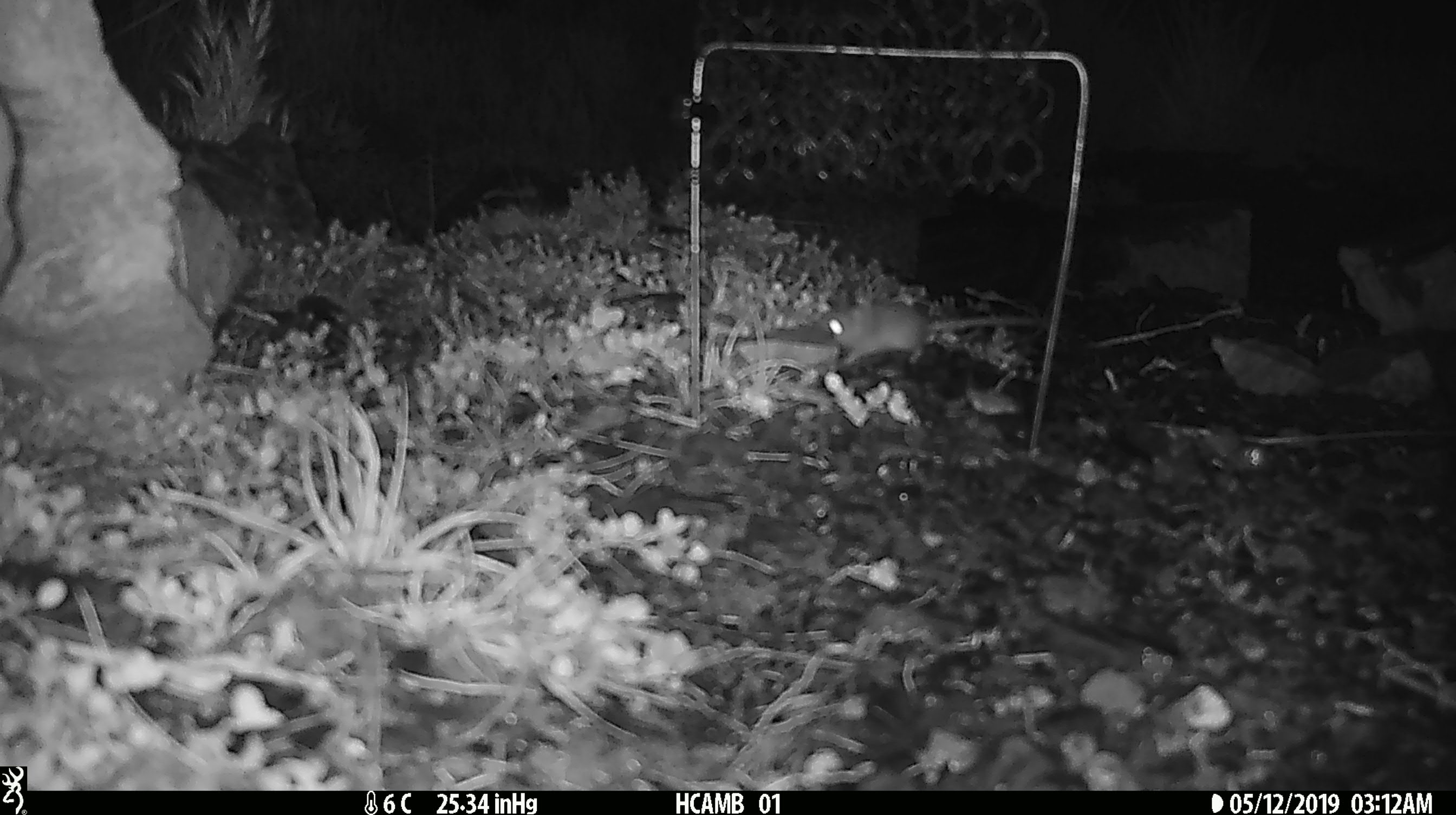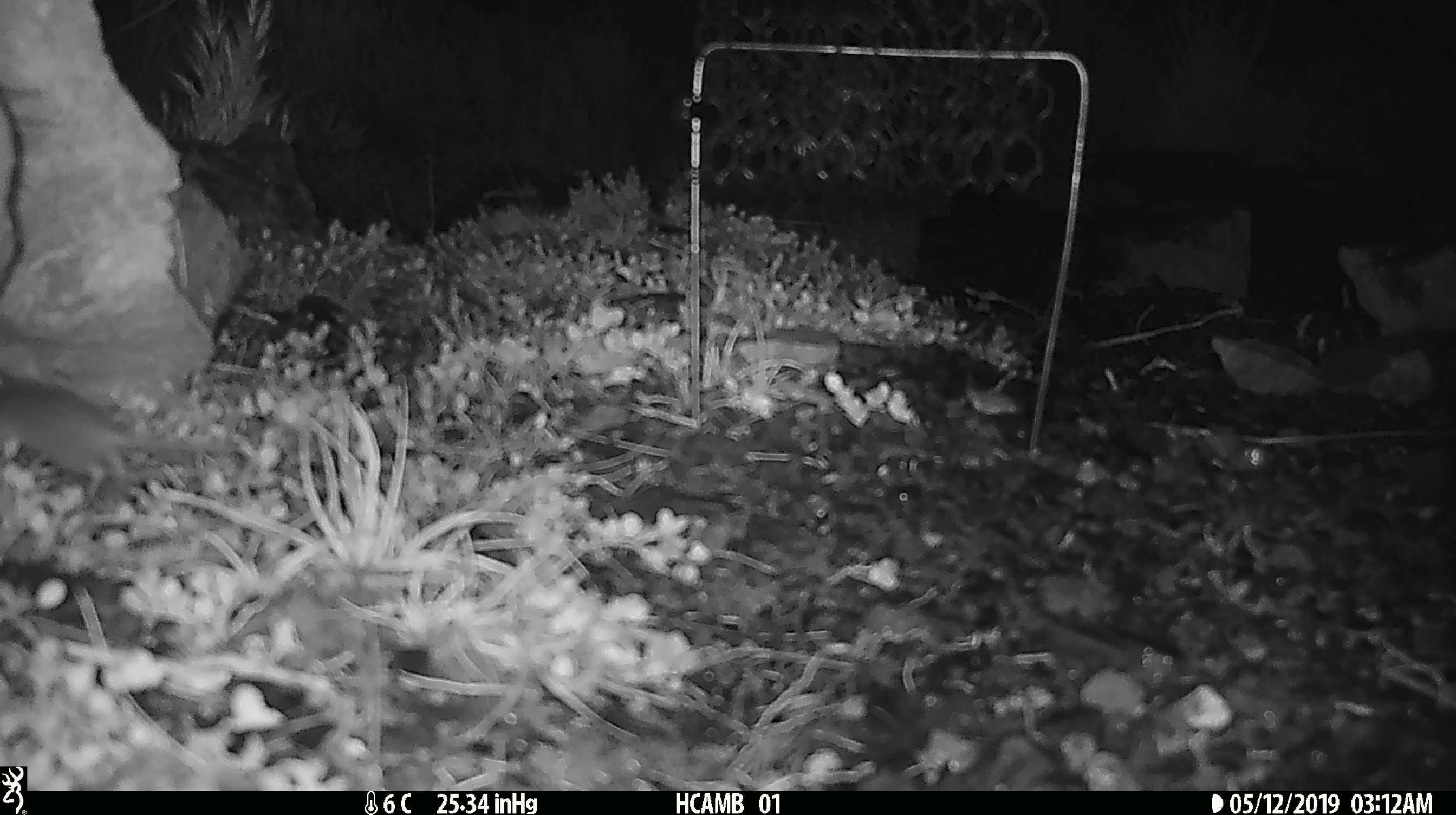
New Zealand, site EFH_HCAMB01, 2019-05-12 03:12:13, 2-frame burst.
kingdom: Animalia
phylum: Chordata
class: Mammalia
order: Rodentia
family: Muridae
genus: Mus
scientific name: Mus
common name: mouse